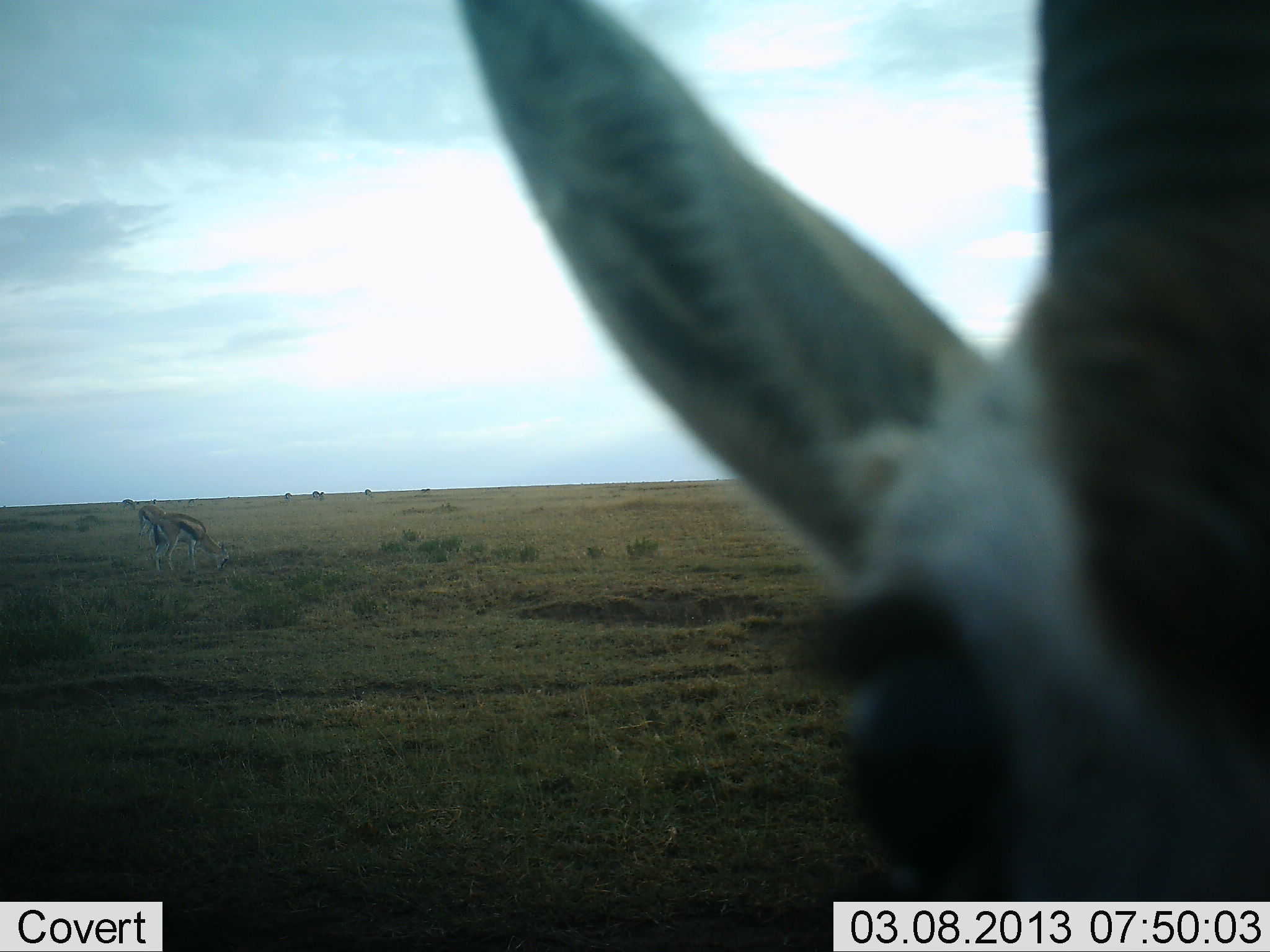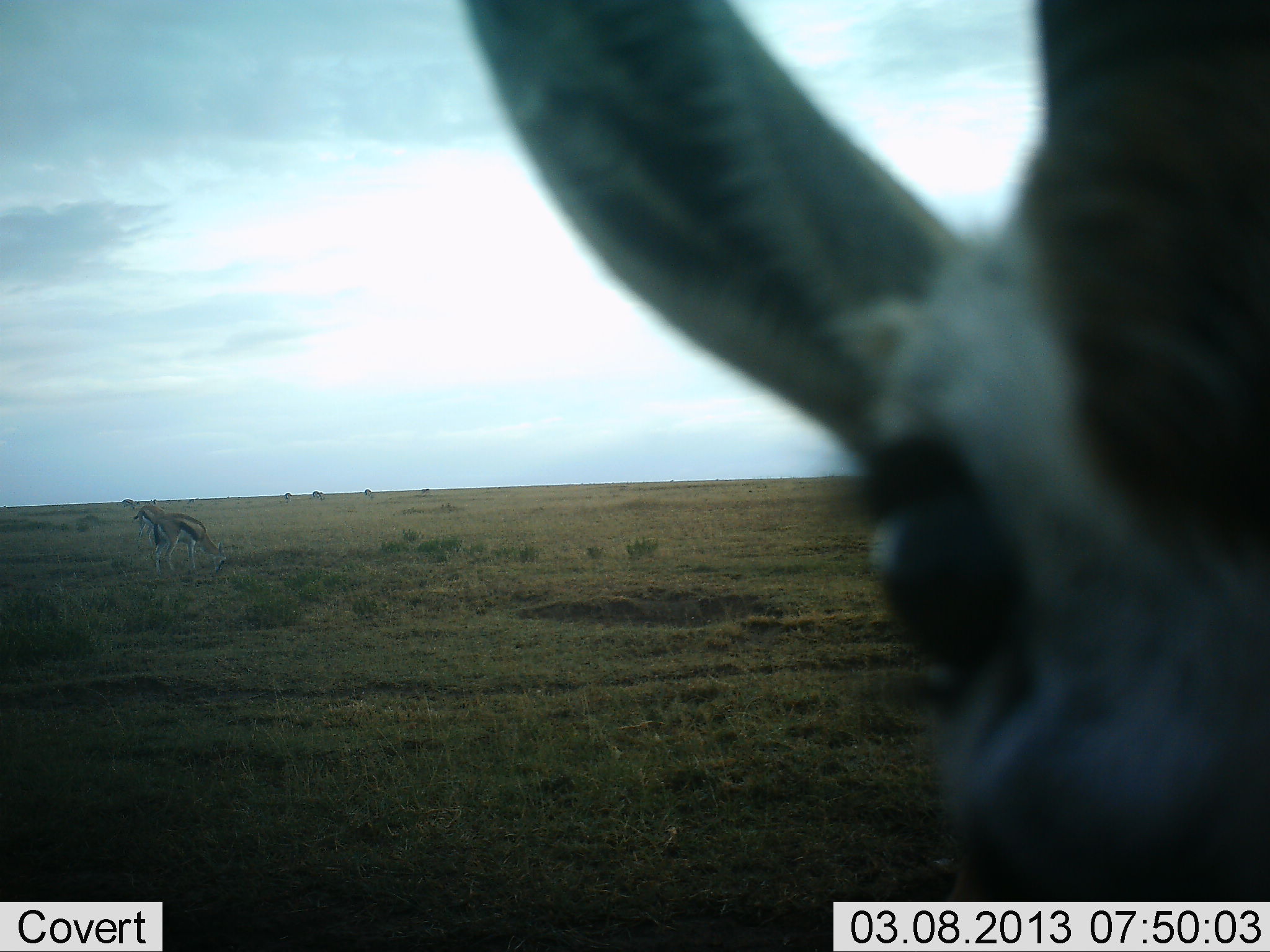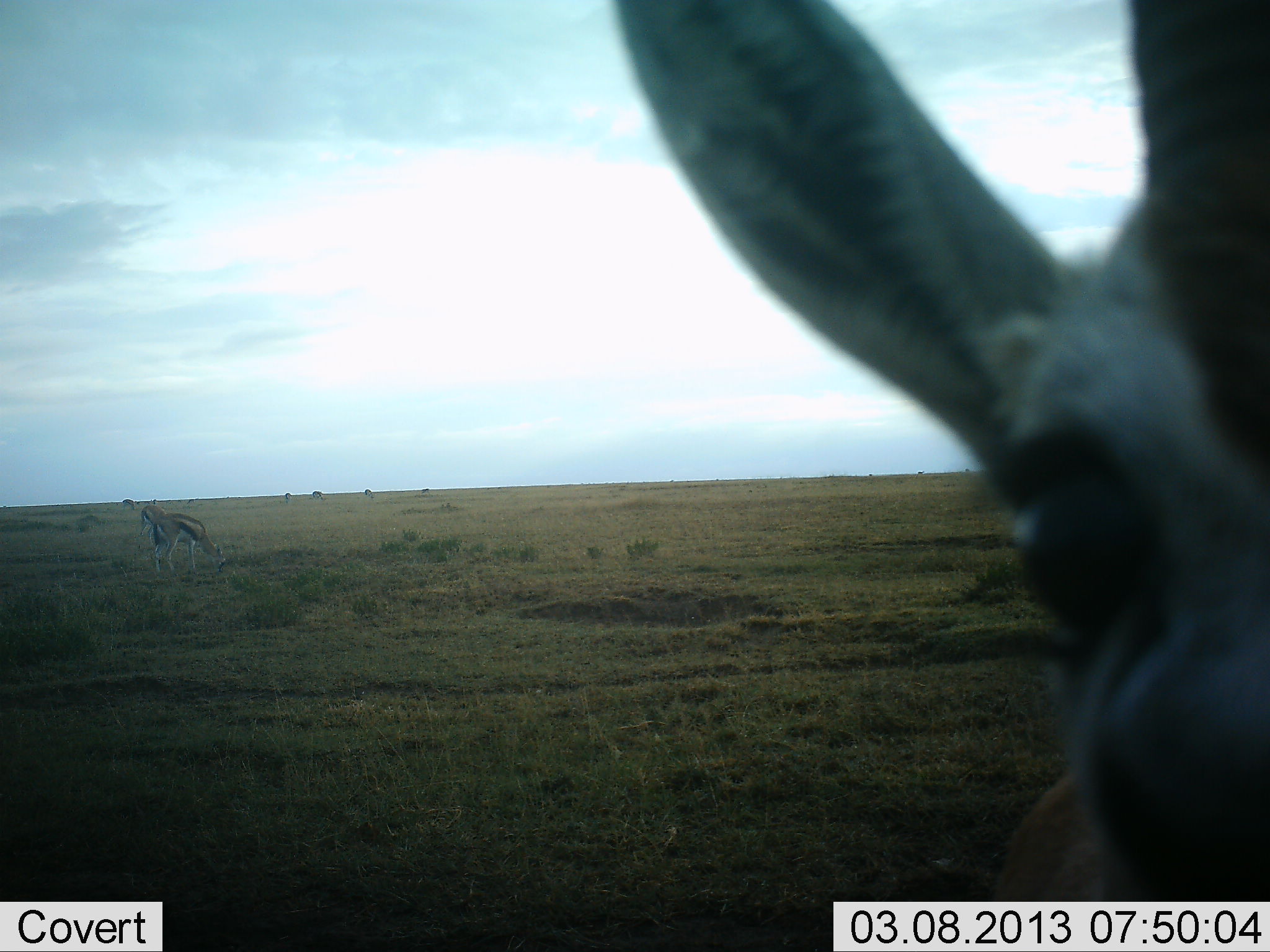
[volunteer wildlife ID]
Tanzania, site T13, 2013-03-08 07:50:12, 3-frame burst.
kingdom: Animalia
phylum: Chordata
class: Mammalia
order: Artiodactyla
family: Bovidae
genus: Eudorcas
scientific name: Eudorcas thomsonii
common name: thomson's gazelle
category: gazellethomsons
Gazellethomsons (thomson's gazelle) (Eudorcas thomsonii), count 2. Behavior (volunteer vote fractions): standing 75%, resting 0%, moving 12%, interacting 6%. Young present (vote fraction): 0%. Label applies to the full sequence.